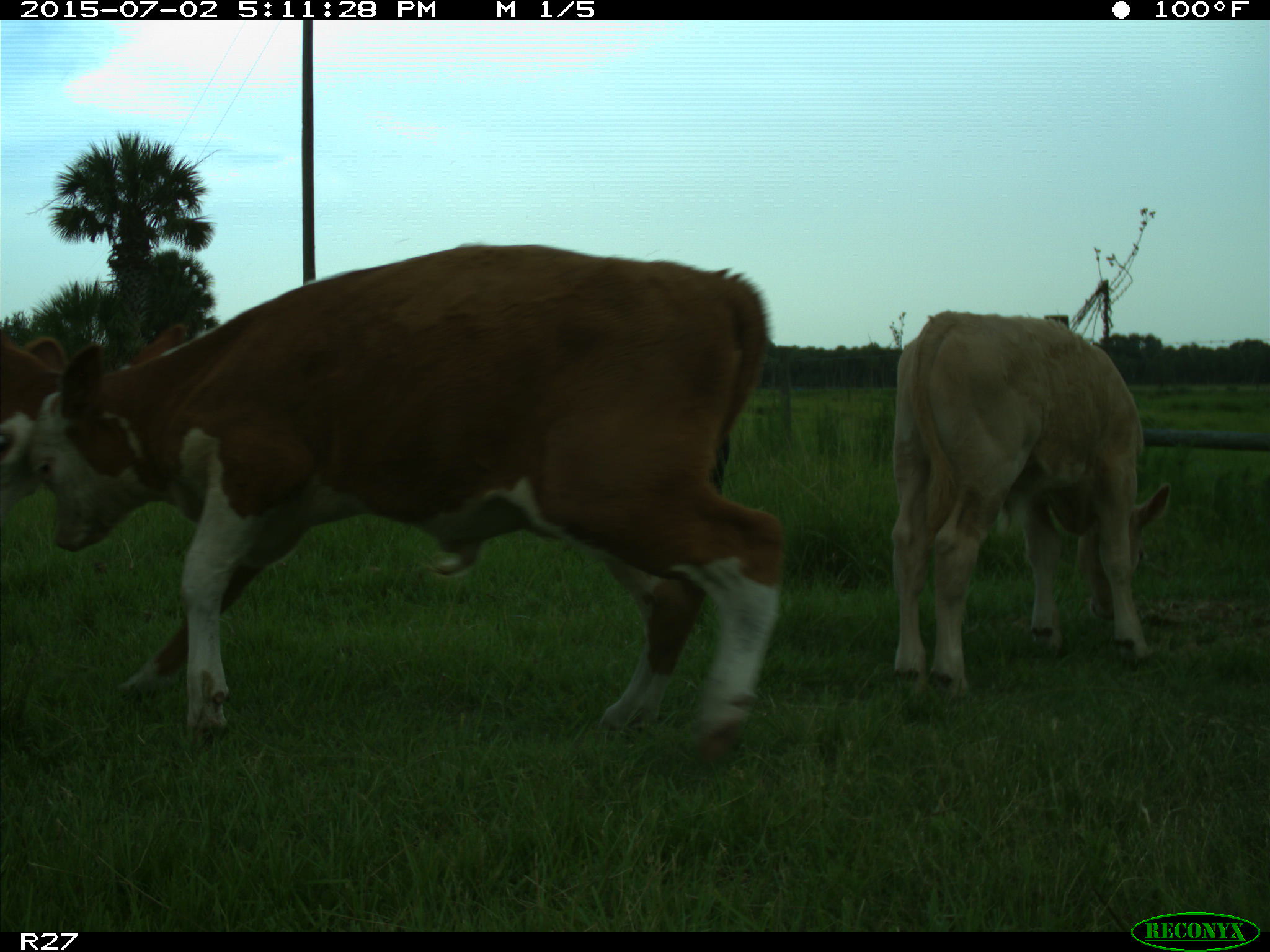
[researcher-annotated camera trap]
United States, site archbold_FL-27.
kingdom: Animalia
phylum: Chordata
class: Mammalia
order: Artiodactyla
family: Bovidae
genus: Bos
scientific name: Bos taurus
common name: domestic cow